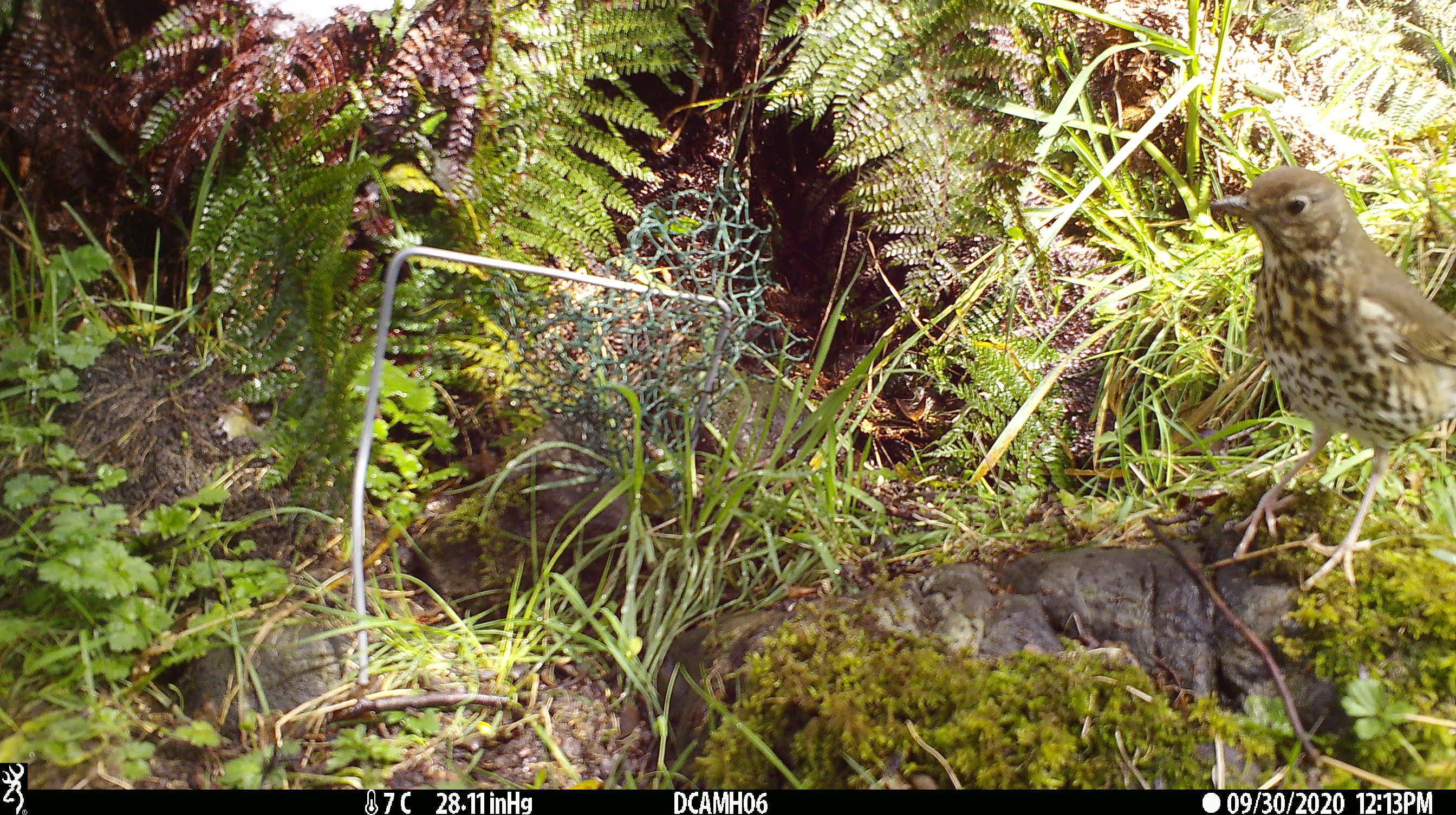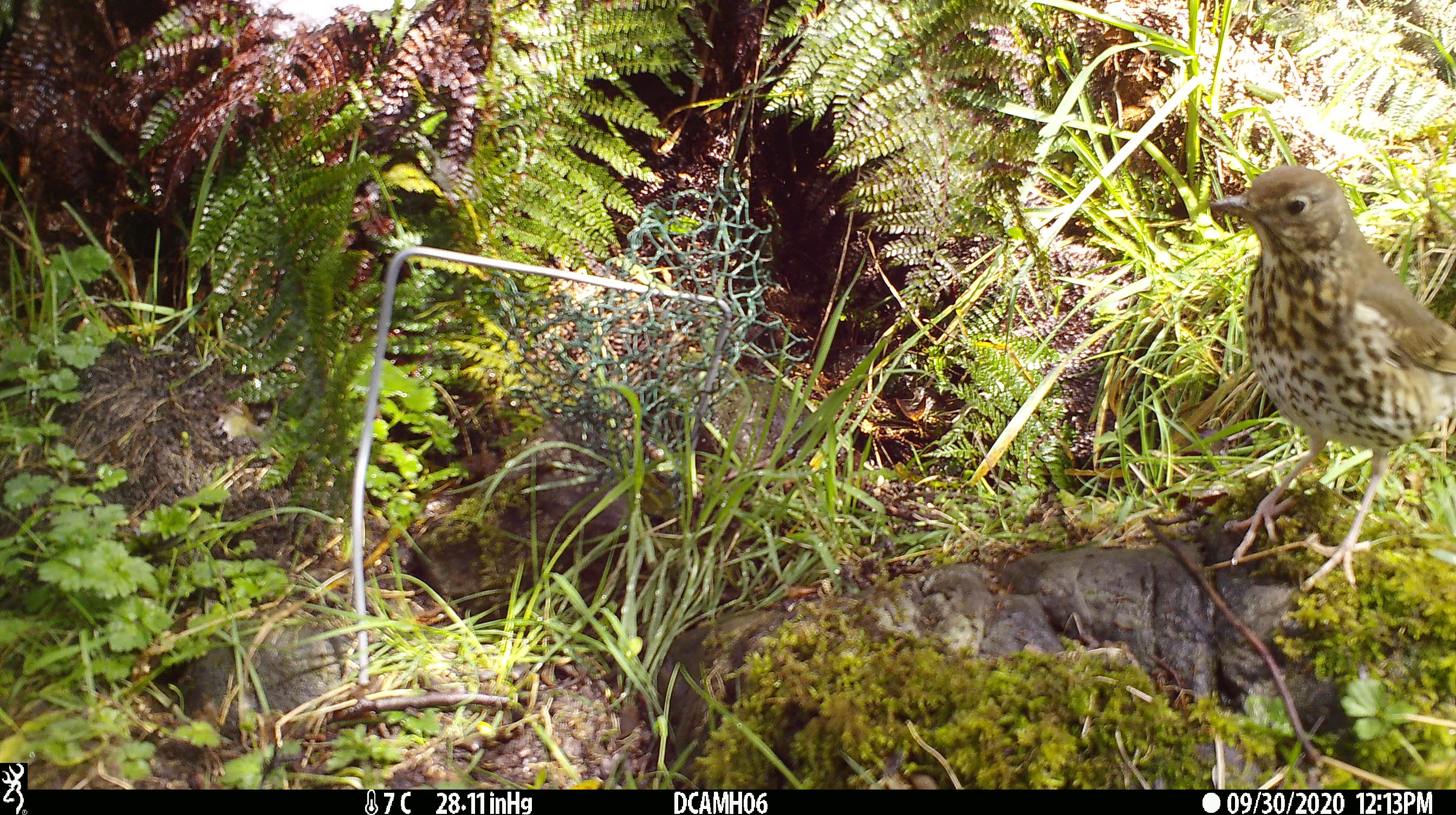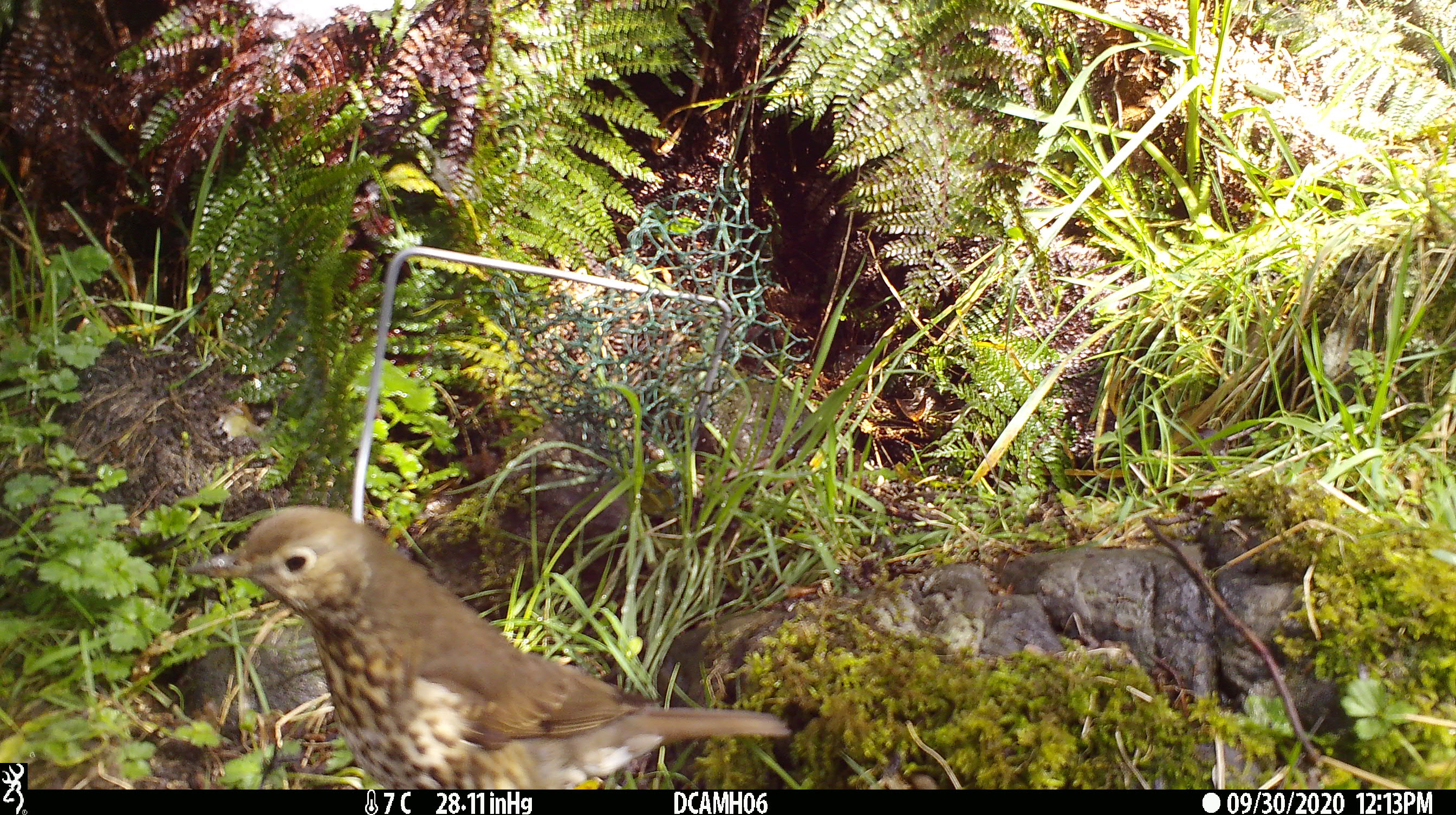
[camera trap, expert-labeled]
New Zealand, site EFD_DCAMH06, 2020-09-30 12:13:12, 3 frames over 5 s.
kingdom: Animalia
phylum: Chordata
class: Aves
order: Passeriformes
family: Turdidae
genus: Turdus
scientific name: Turdus philomelos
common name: song thrush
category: thrush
Thrush (song thrush) (Turdus philomelos).